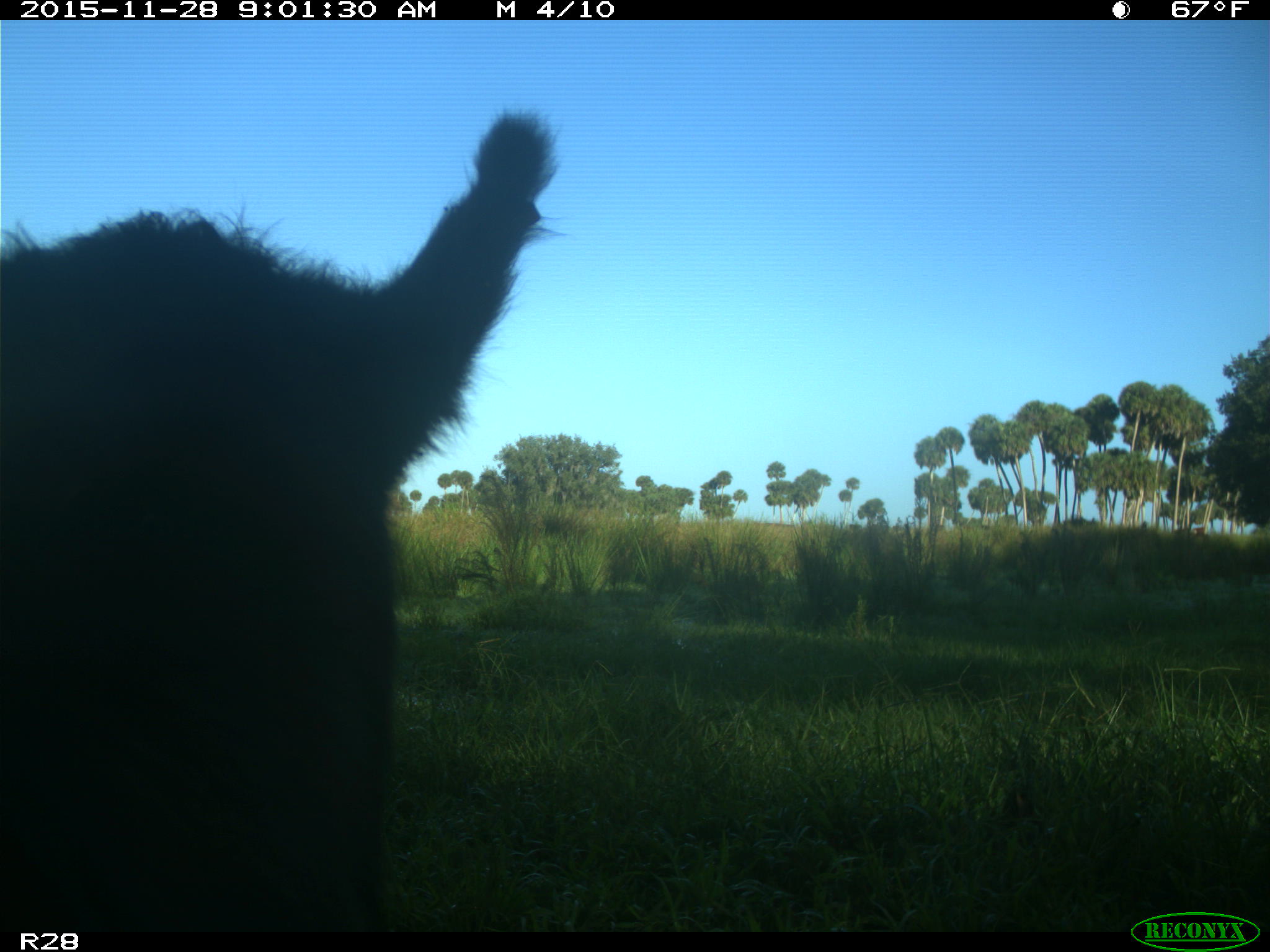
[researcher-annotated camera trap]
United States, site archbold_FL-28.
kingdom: Animalia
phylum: Chordata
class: Mammalia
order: Artiodactyla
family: Bovidae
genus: Bos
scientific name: Bos taurus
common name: domestic cow